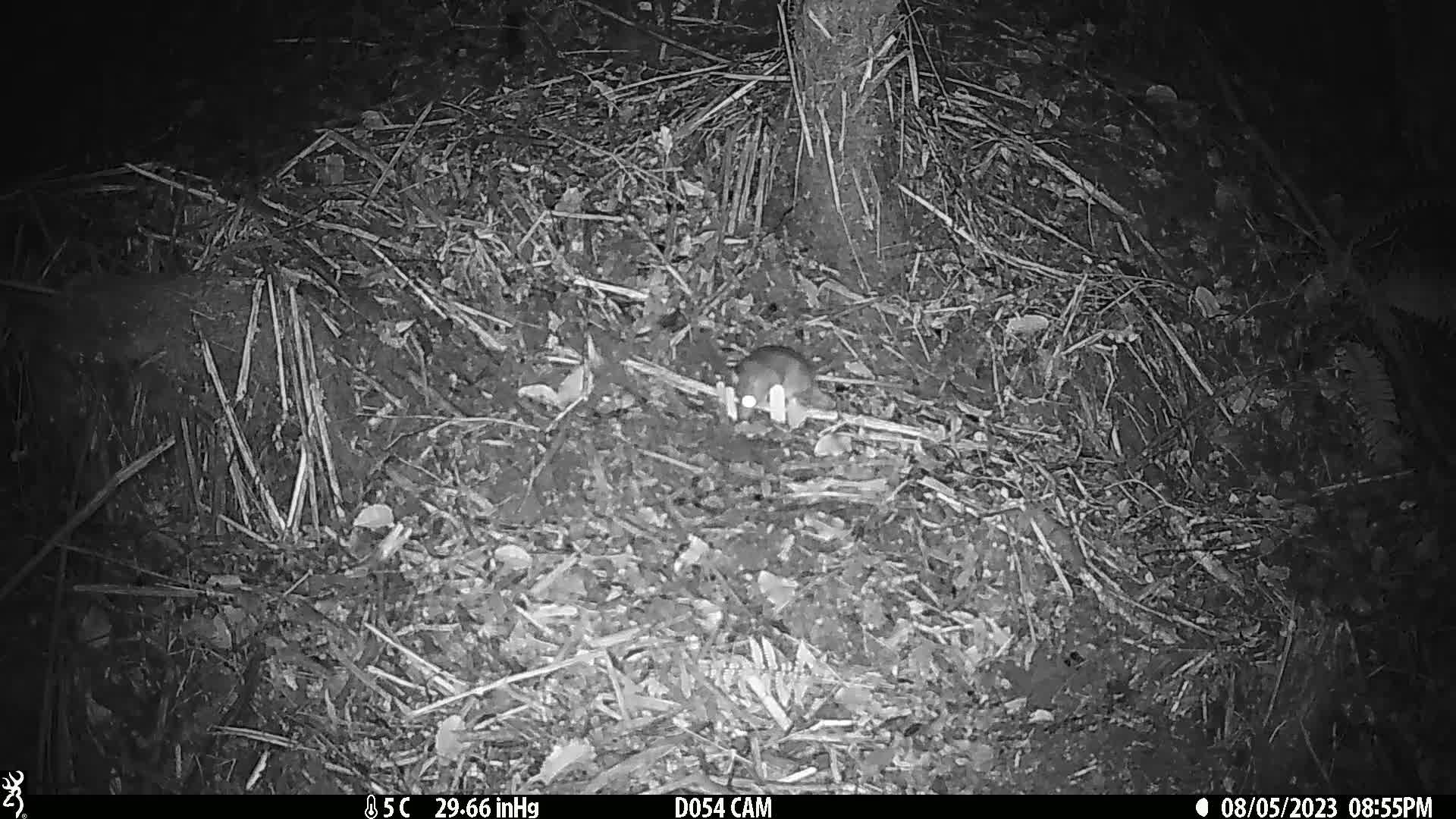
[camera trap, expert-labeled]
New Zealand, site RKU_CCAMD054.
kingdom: Animalia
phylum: Chordata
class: Mammalia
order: Rodentia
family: Muridae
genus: Rattus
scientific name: Rattus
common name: rat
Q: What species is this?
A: Rat (Rattus).